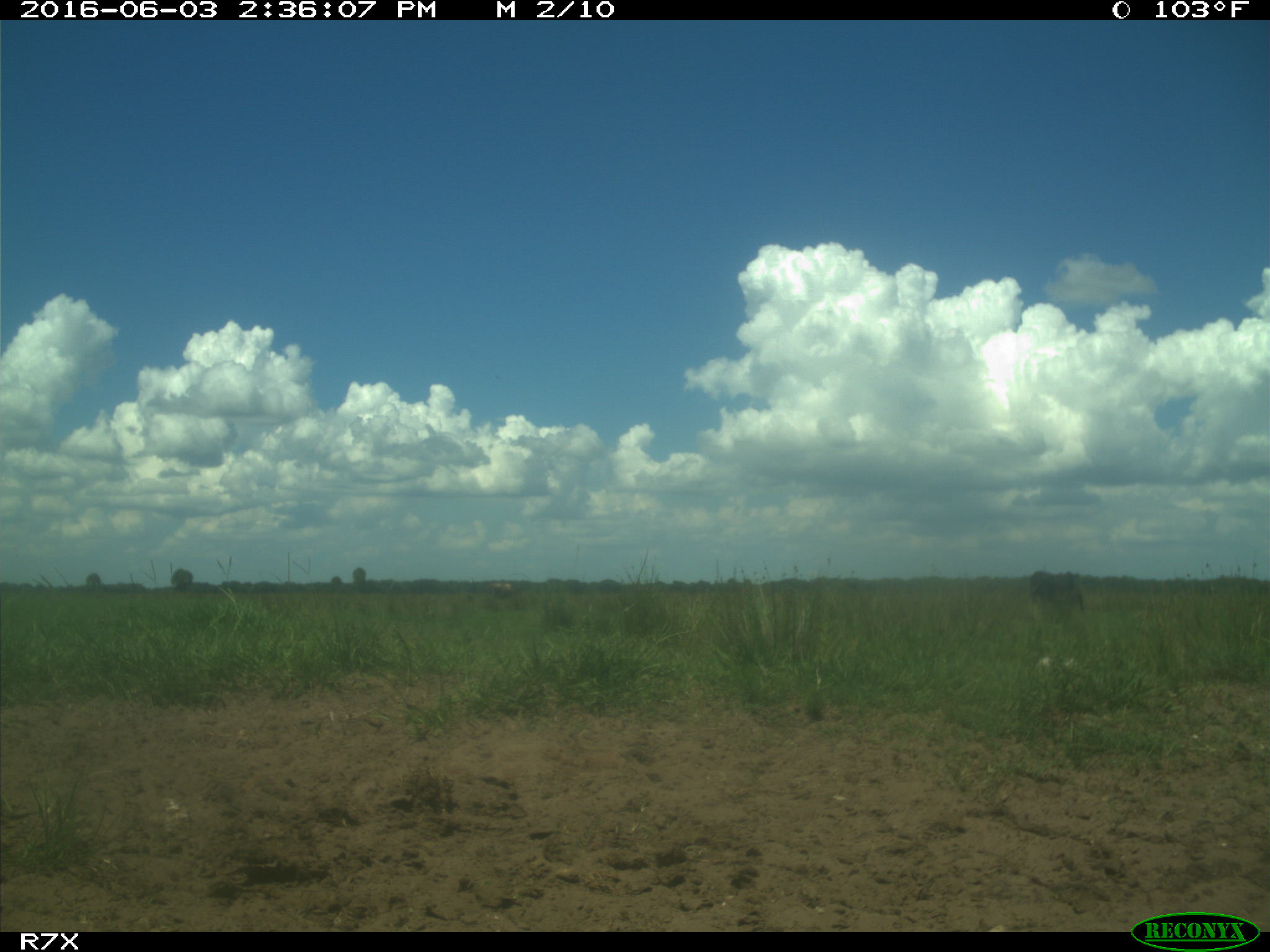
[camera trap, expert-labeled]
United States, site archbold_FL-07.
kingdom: Animalia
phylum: Chordata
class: Mammalia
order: Artiodactyla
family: Bovidae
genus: Bos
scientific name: Bos taurus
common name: domestic cow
Bos taurus (domestic cow).